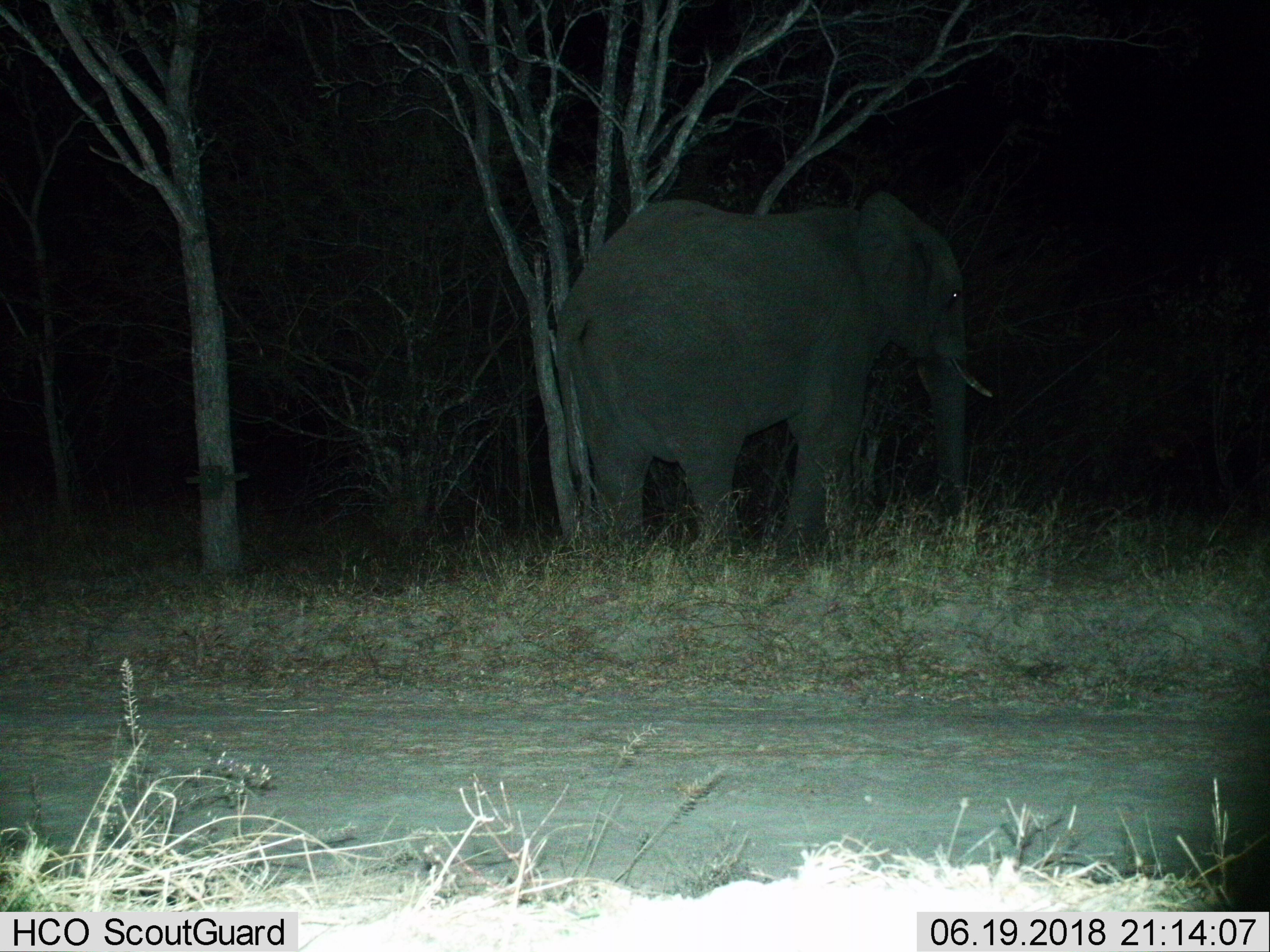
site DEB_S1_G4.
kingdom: Animalia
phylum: Chordata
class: Mammalia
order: Proboscidea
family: Elephantidae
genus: Loxodonta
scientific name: Loxodonta africana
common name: african bush elephant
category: elephant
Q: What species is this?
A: Elephant (african bush elephant) (Loxodonta africana).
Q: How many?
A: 1.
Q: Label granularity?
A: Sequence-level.